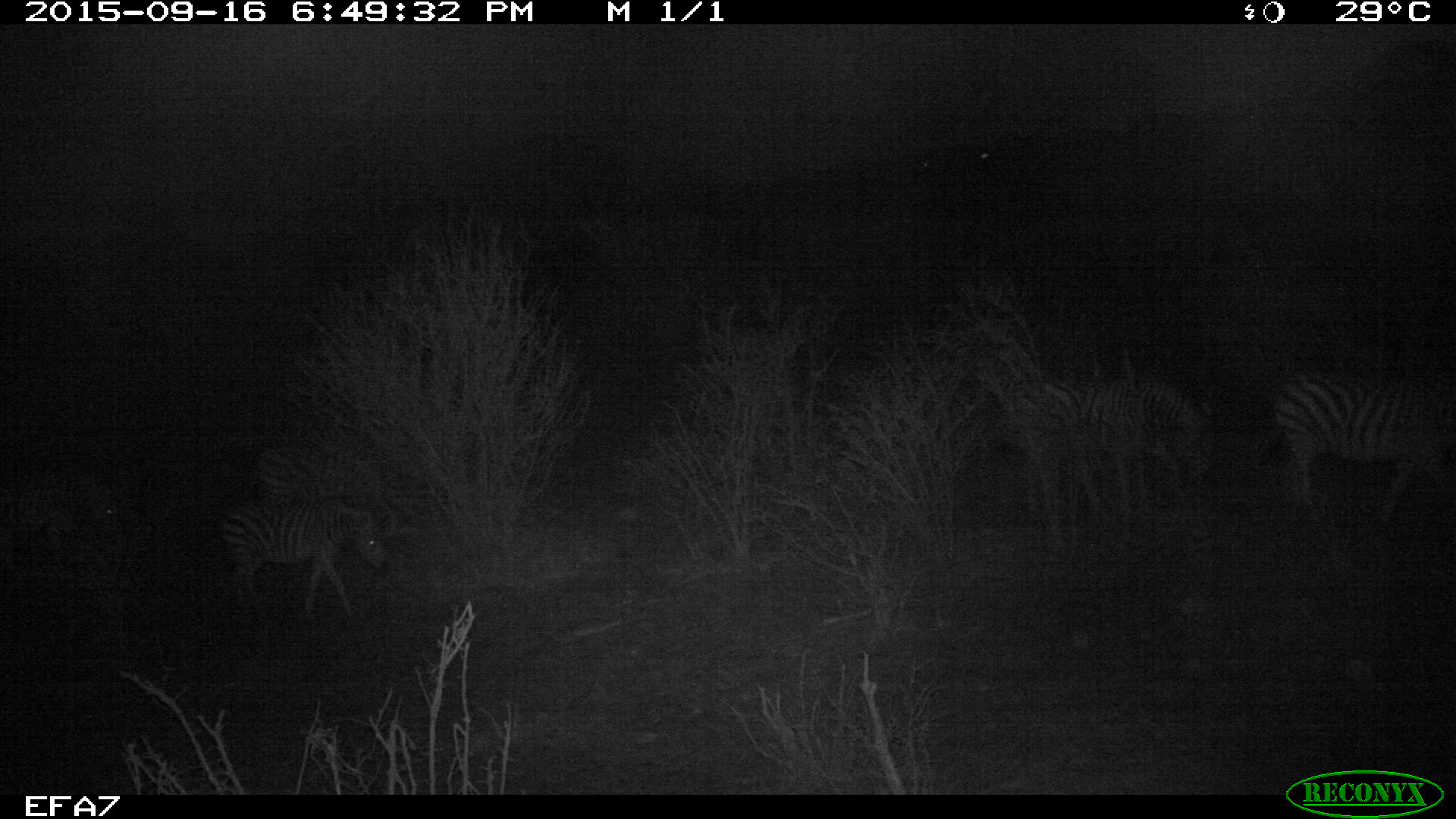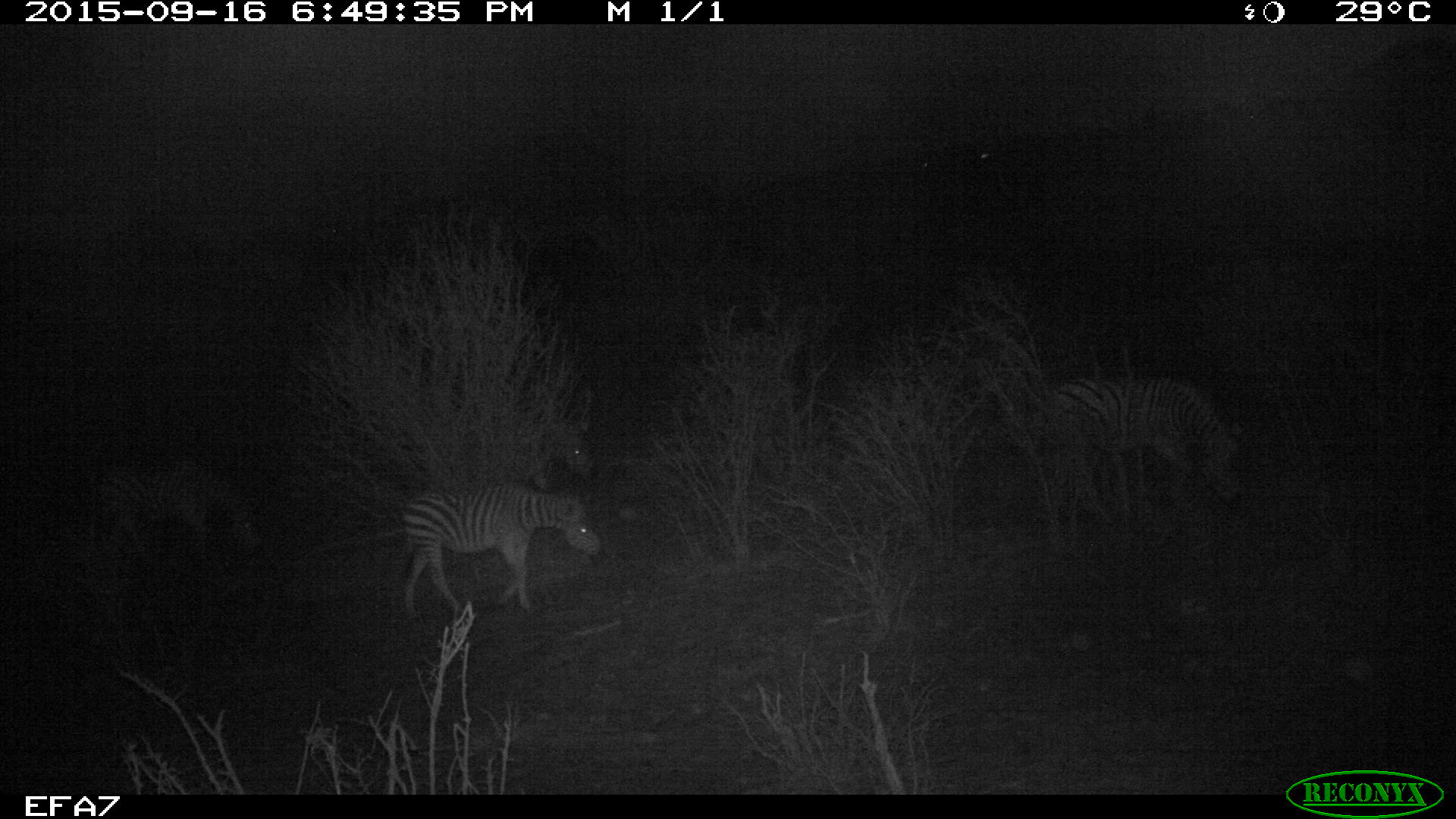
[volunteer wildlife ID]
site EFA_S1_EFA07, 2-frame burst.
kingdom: Animalia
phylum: Chordata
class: Mammalia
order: Perissodactyla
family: Equidae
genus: Equus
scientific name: Equus quagga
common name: plains zebra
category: zebraplains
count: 4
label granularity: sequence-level